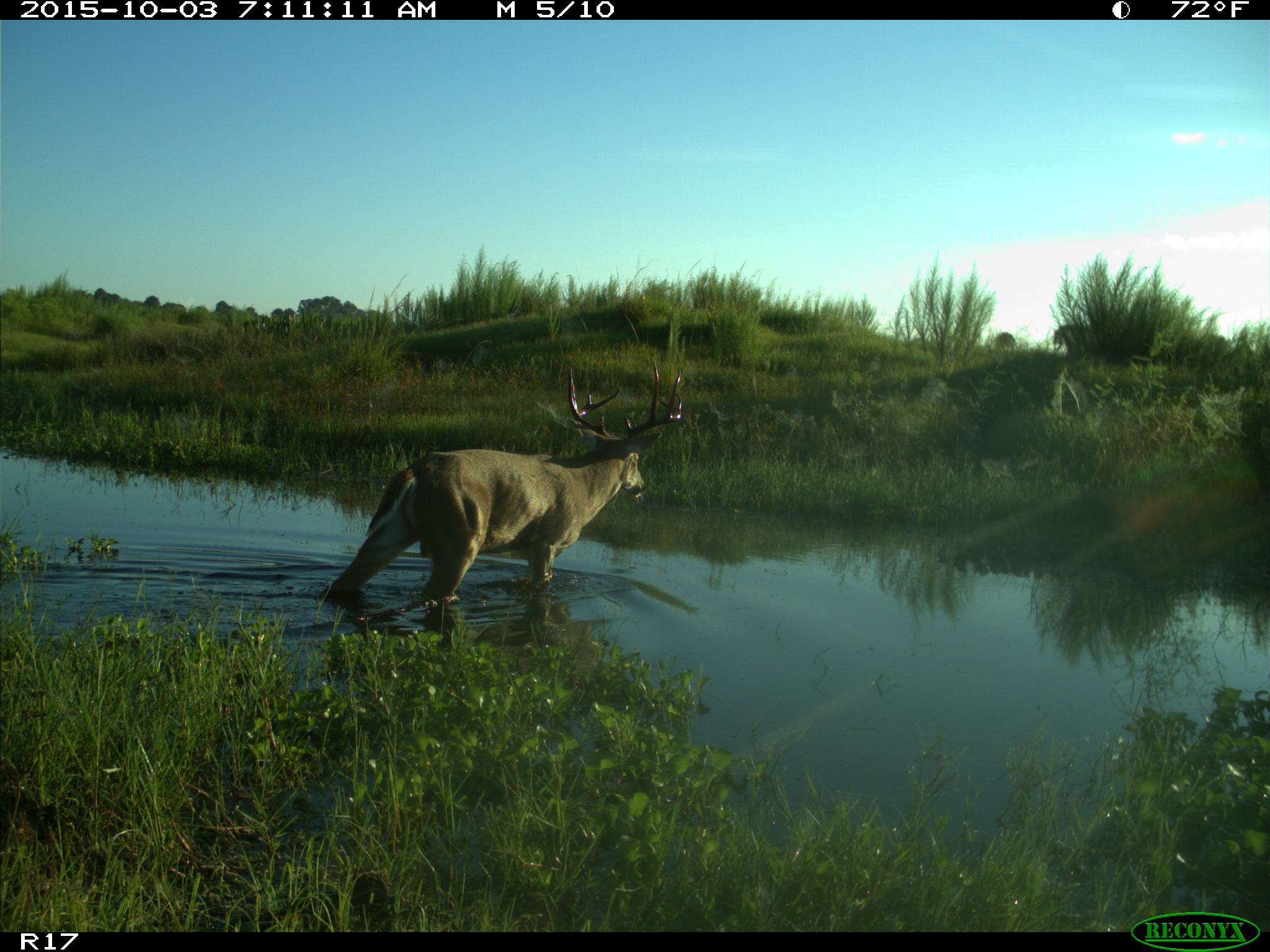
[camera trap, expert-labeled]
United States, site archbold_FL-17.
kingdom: Animalia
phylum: Chordata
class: Mammalia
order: Artiodactyla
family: Cervidae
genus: Odocoileus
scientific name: Odocoileus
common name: deer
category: unidentified deer